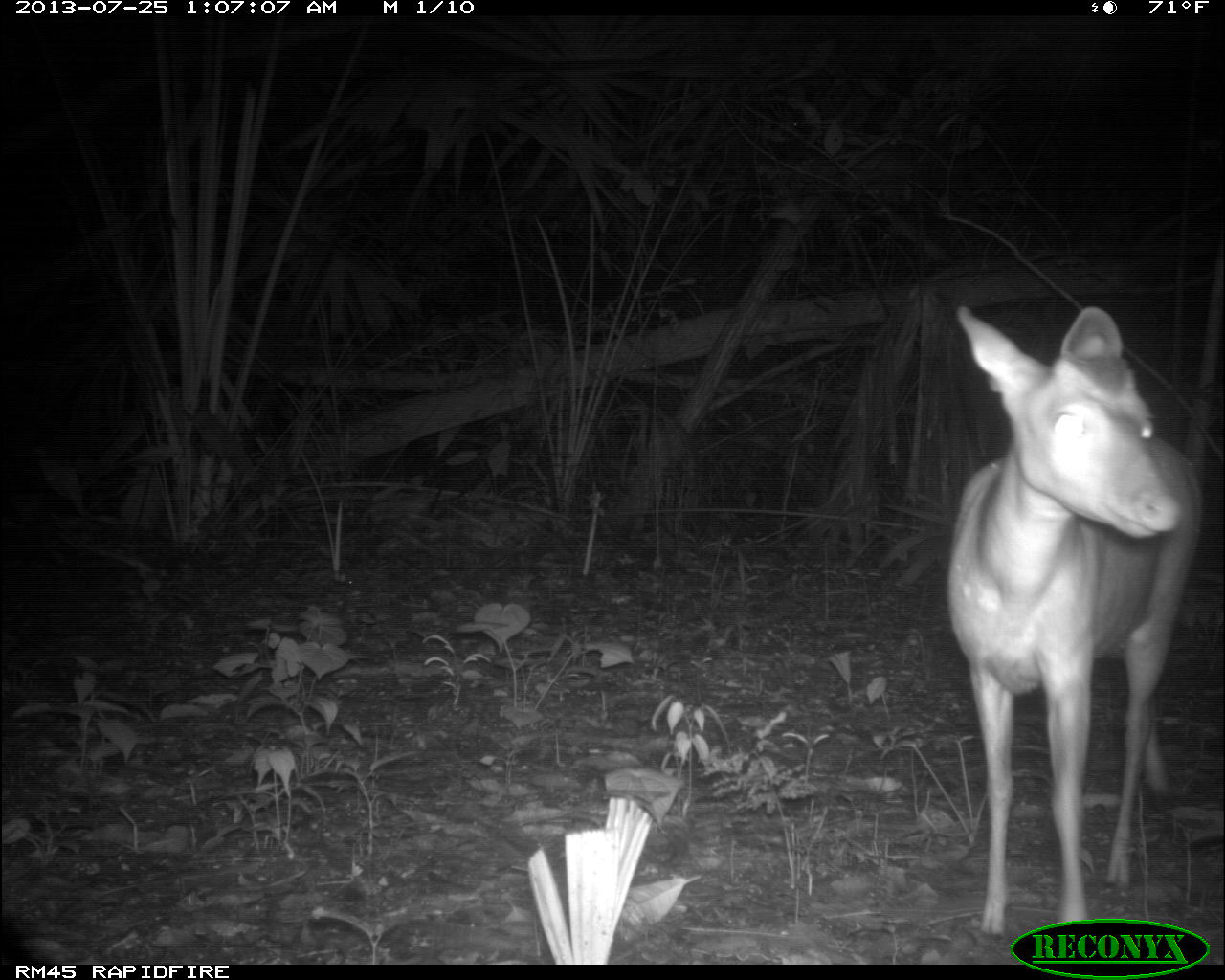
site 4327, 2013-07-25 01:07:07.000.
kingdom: Animalia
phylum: Chordata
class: Mammalia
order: Artiodactyla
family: Cervidae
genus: Mazama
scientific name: Mazama temama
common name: central american red brocket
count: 1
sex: female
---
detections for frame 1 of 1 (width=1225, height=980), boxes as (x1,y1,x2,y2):
mazama temama: (947,304,1204,936)